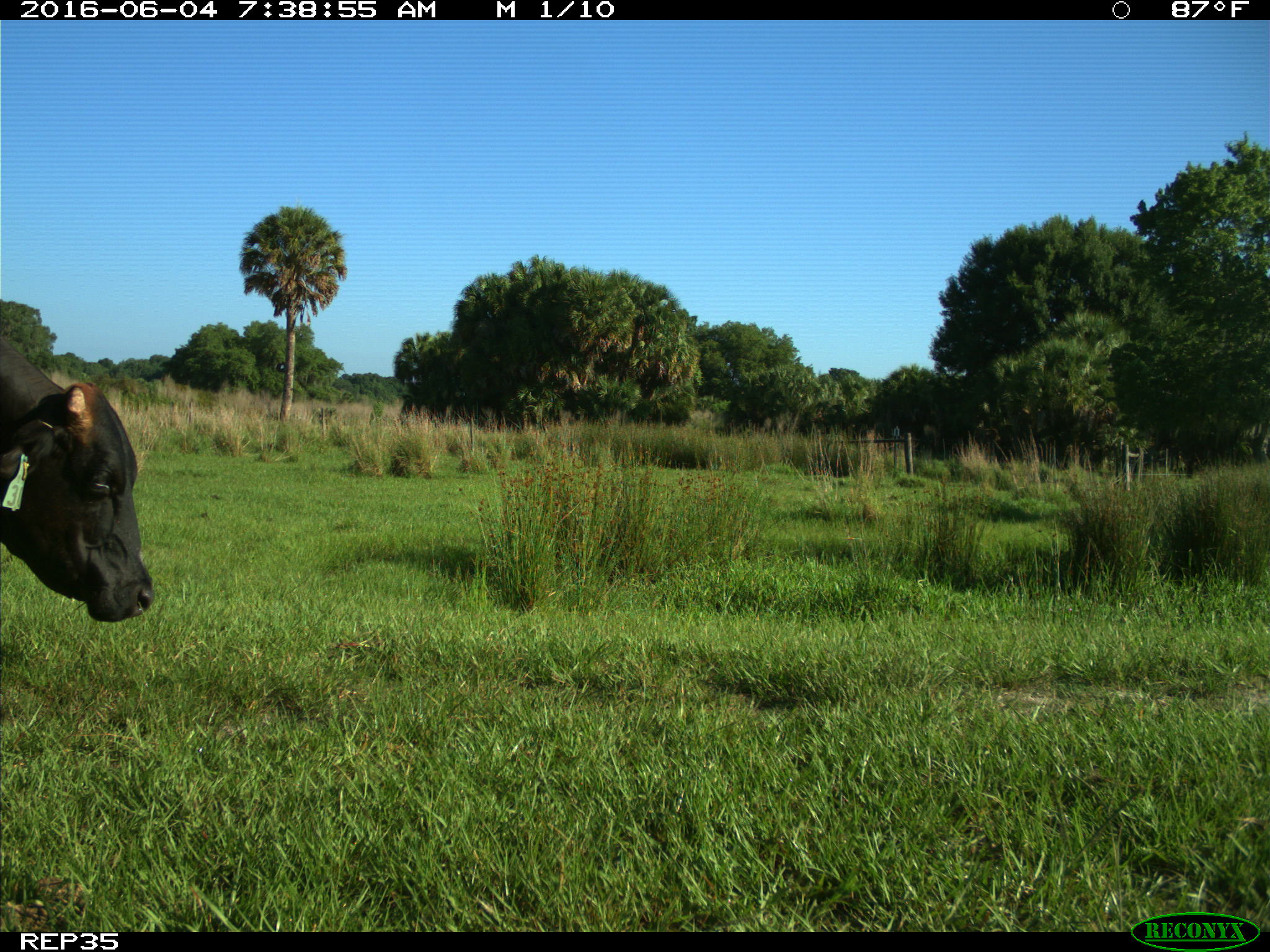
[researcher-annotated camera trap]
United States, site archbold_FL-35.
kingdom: Animalia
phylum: Chordata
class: Mammalia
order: Artiodactyla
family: Bovidae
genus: Bos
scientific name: Bos taurus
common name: domestic cow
Bos taurus (domestic cow).